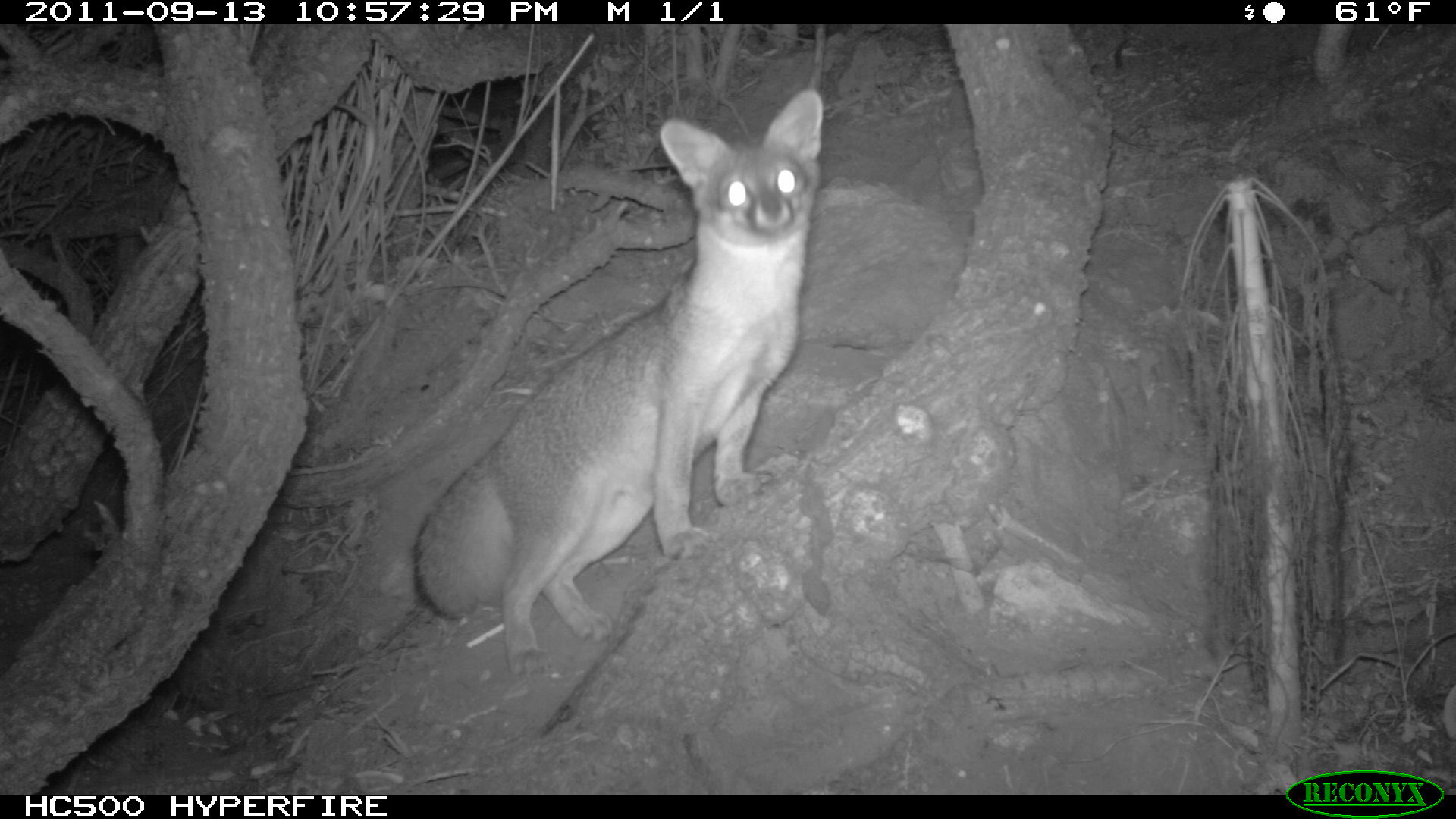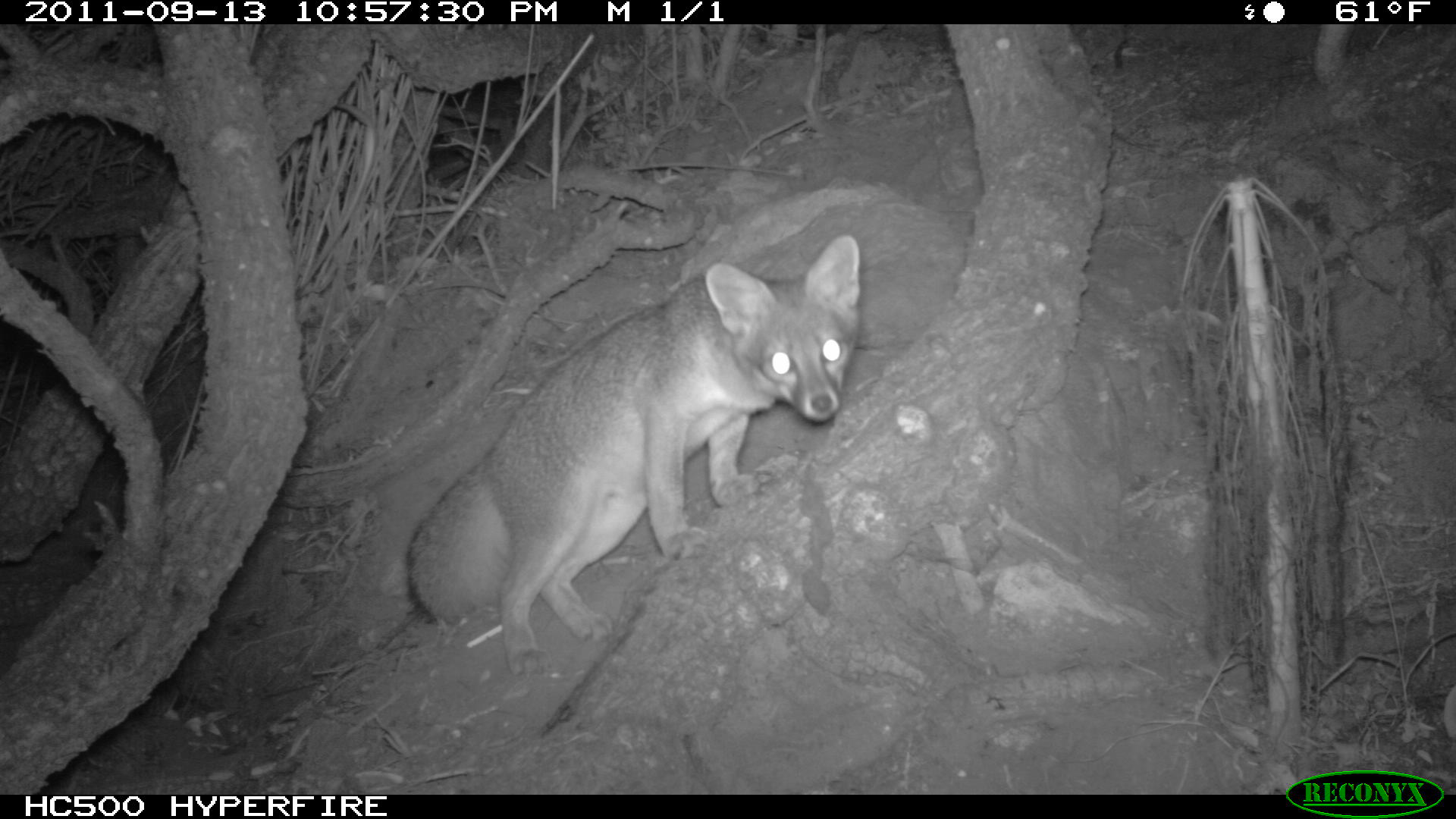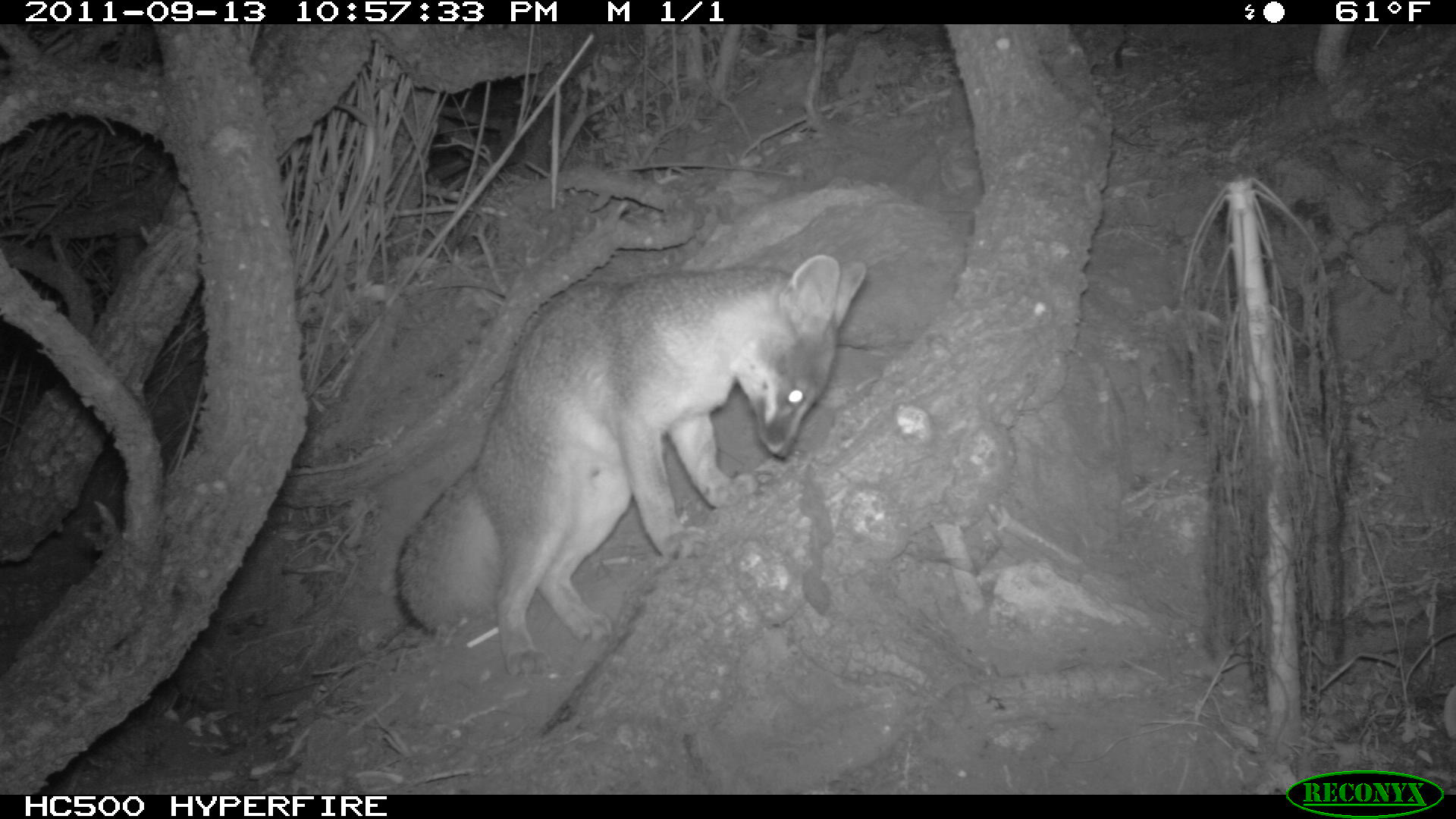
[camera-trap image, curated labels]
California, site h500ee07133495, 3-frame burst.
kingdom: Animalia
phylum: Chordata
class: Mammalia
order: Carnivora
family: Canidae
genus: Urocyon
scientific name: Urocyon littoralis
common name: island fox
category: fox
Fox (island fox) (Urocyon littoralis).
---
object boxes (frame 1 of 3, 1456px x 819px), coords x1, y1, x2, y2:
fox: 414, 89, 823, 675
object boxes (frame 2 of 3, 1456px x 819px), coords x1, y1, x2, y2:
fox: 406, 234, 860, 676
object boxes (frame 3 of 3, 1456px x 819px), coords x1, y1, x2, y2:
fox: 391, 255, 868, 680